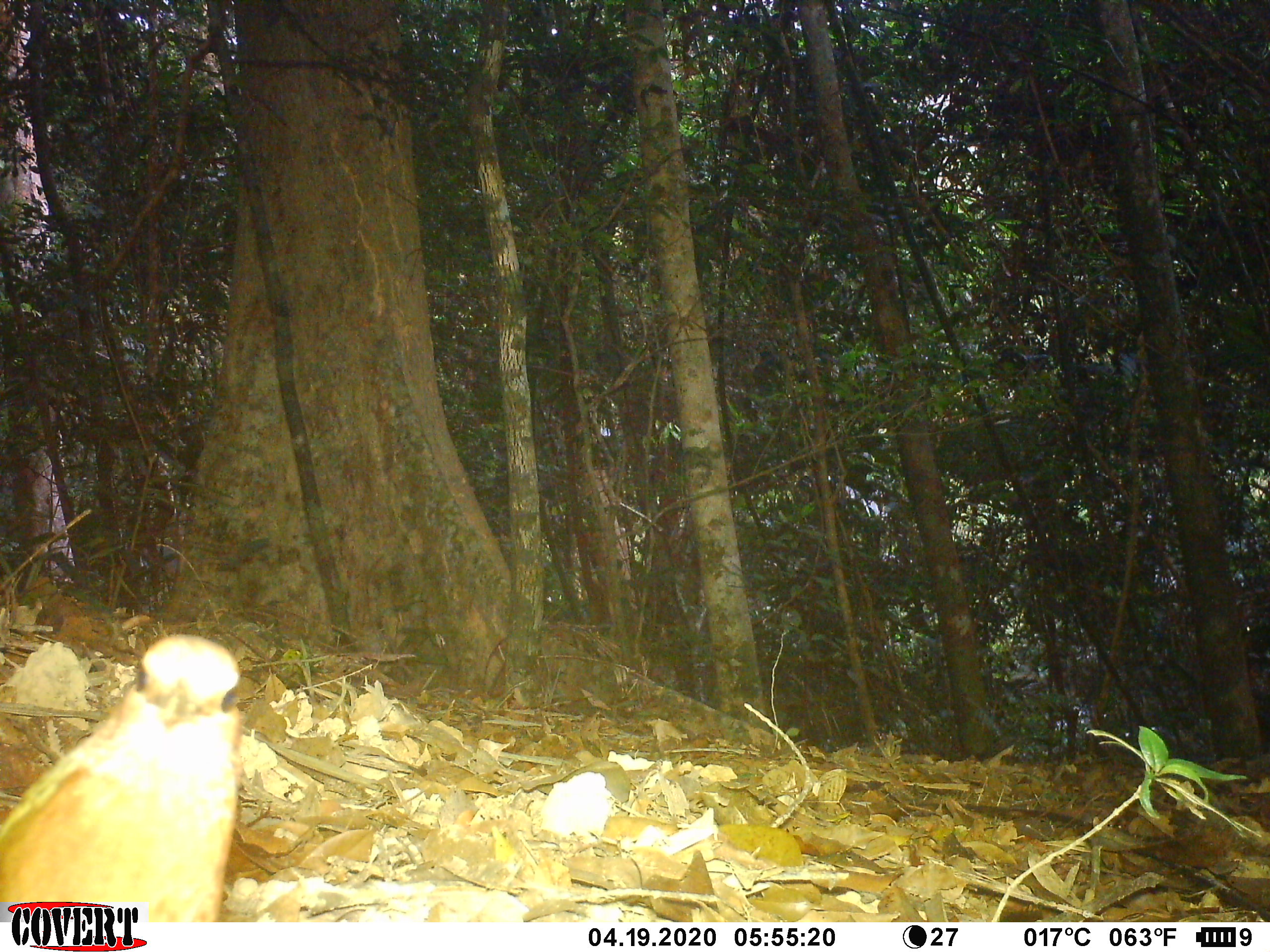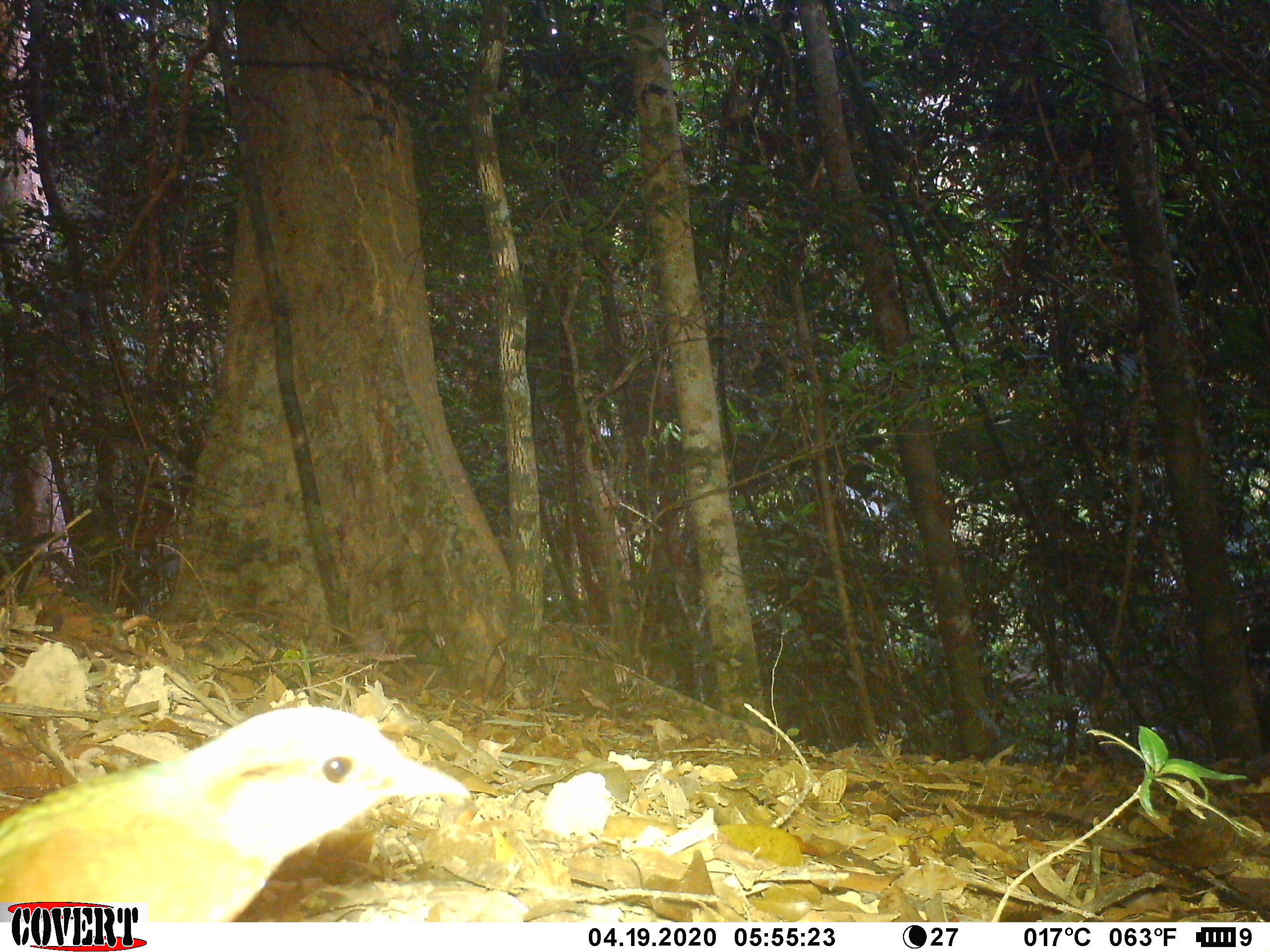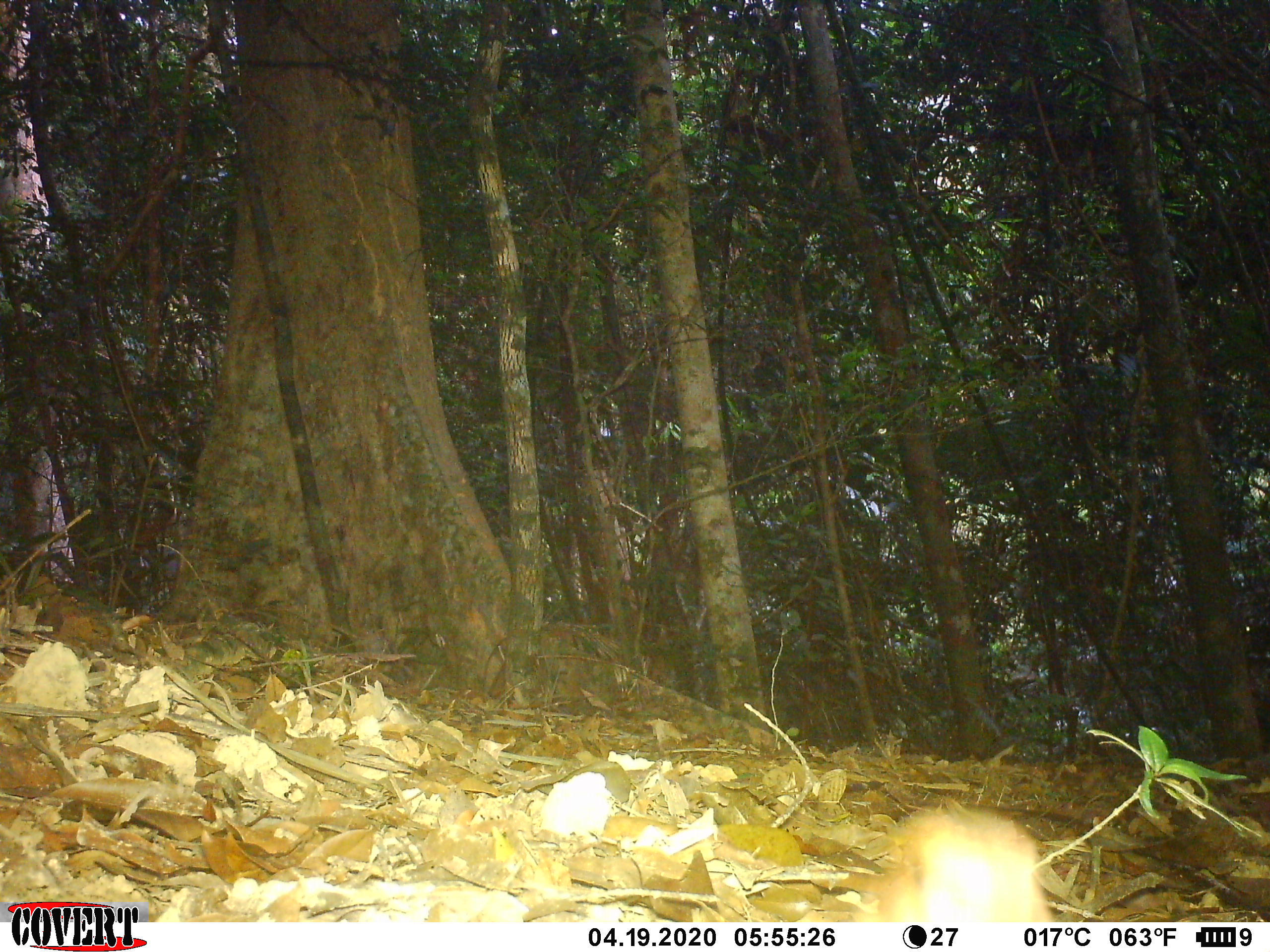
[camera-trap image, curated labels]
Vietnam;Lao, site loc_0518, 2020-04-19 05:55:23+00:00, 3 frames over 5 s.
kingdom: Animalia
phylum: Chordata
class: Aves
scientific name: Aves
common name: bird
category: unidentified bird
Unidentified bird (bird) (Aves). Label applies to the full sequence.